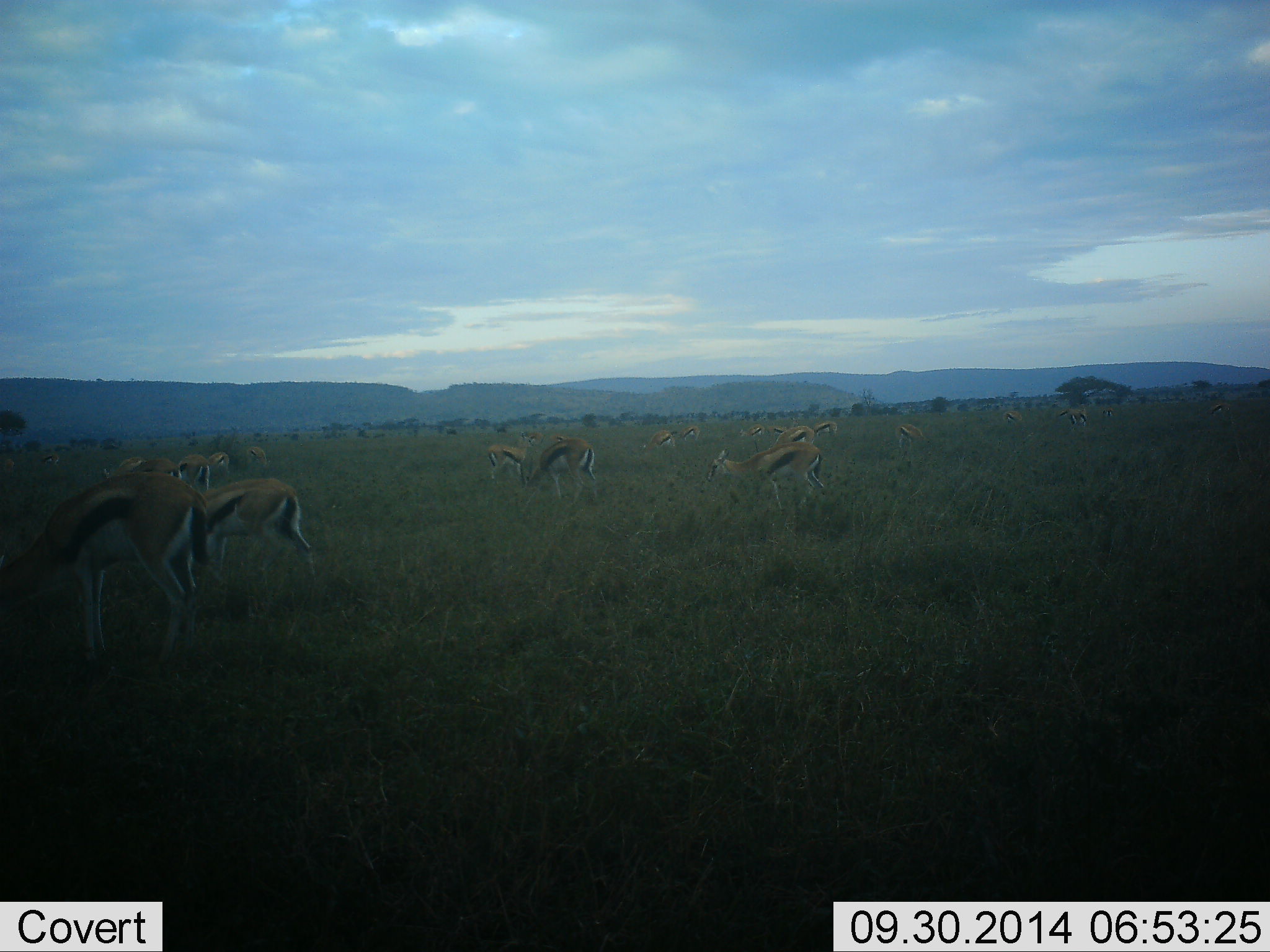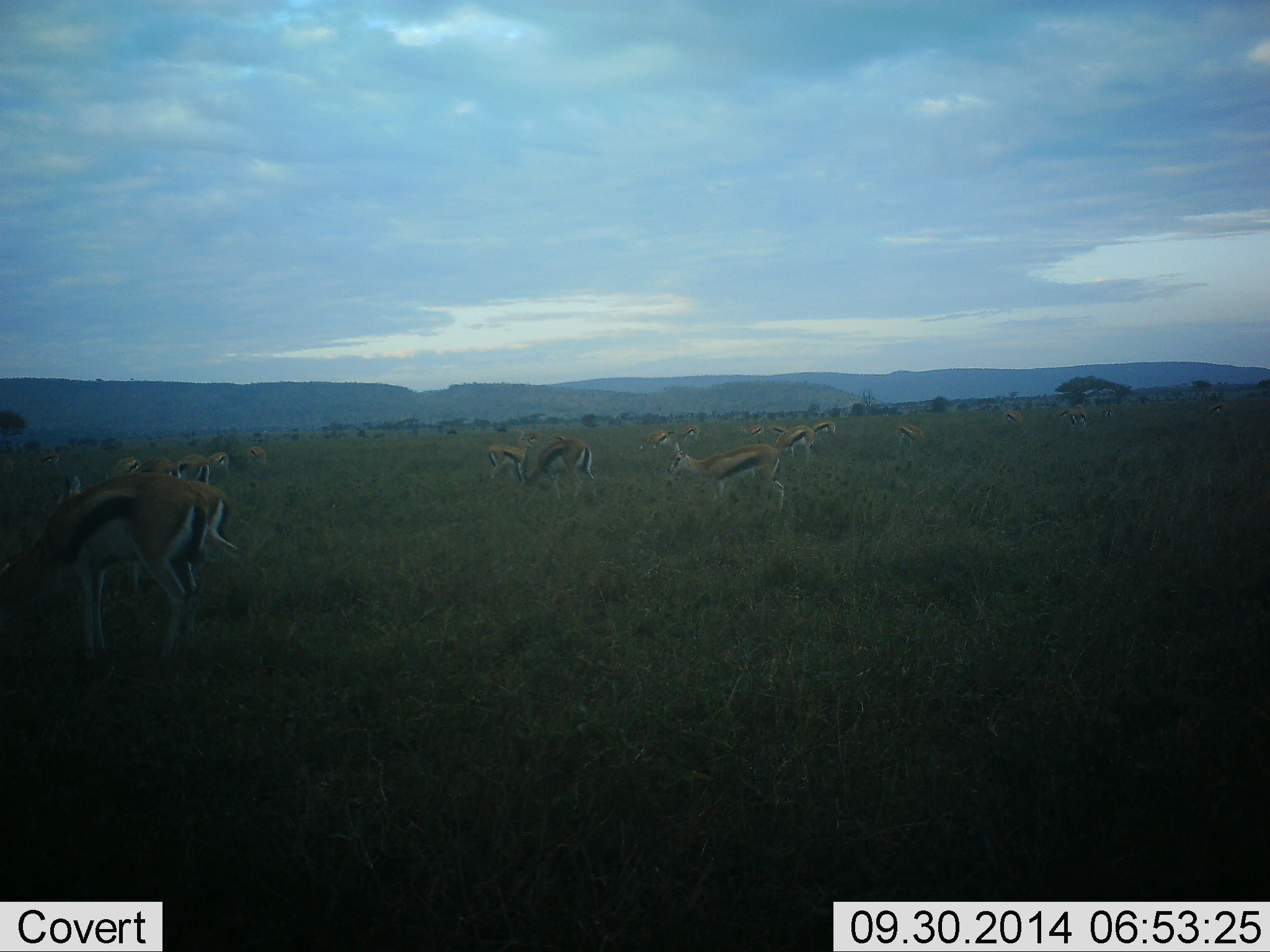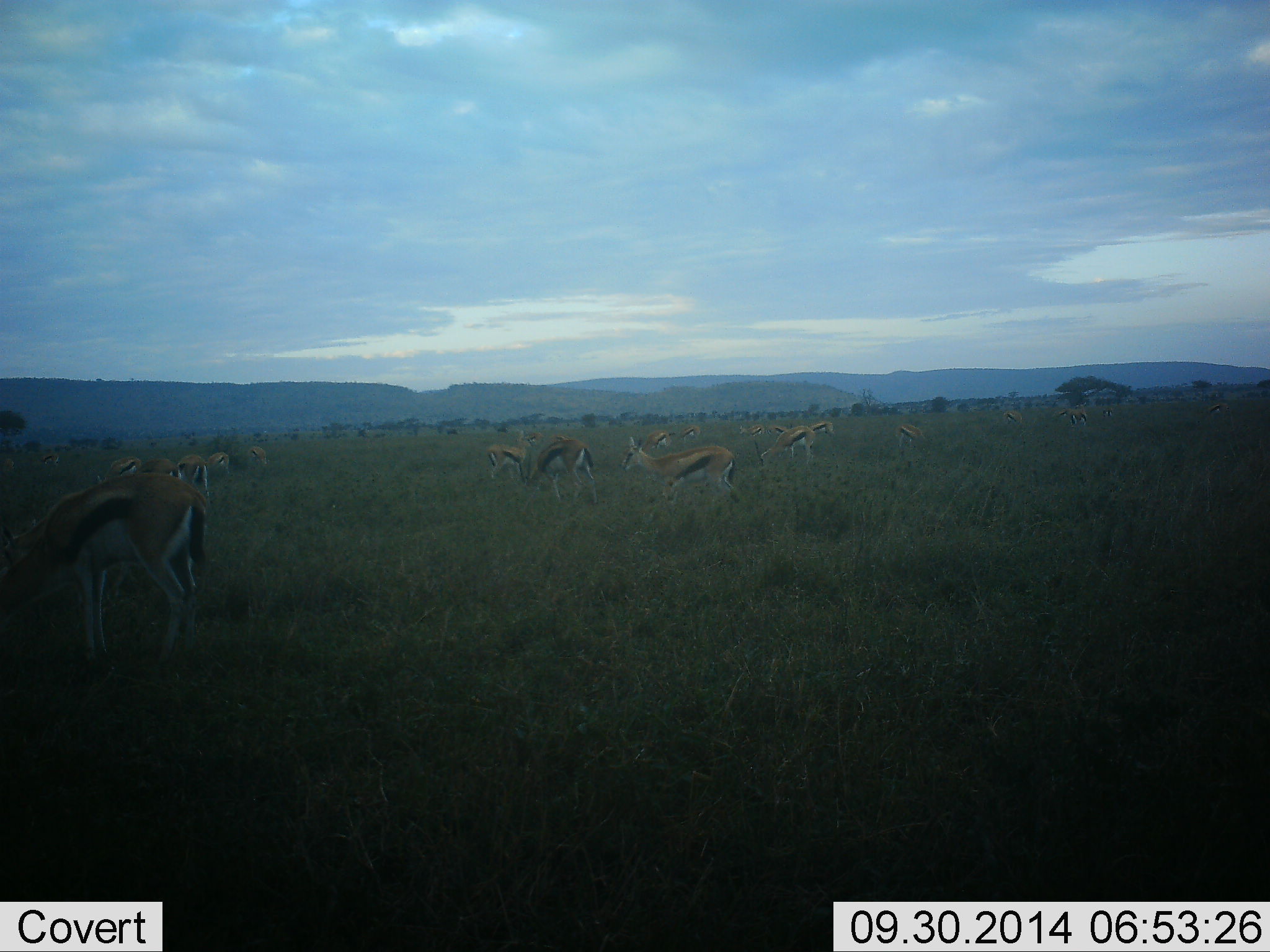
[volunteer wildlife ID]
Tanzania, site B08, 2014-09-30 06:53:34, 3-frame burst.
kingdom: Animalia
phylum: Chordata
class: Mammalia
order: Artiodactyla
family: Bovidae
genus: Eudorcas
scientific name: Eudorcas thomsonii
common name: thomson's gazelle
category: gazellethomsons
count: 11-50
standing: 90%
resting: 10%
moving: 70%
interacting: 20%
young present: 0%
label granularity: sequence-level